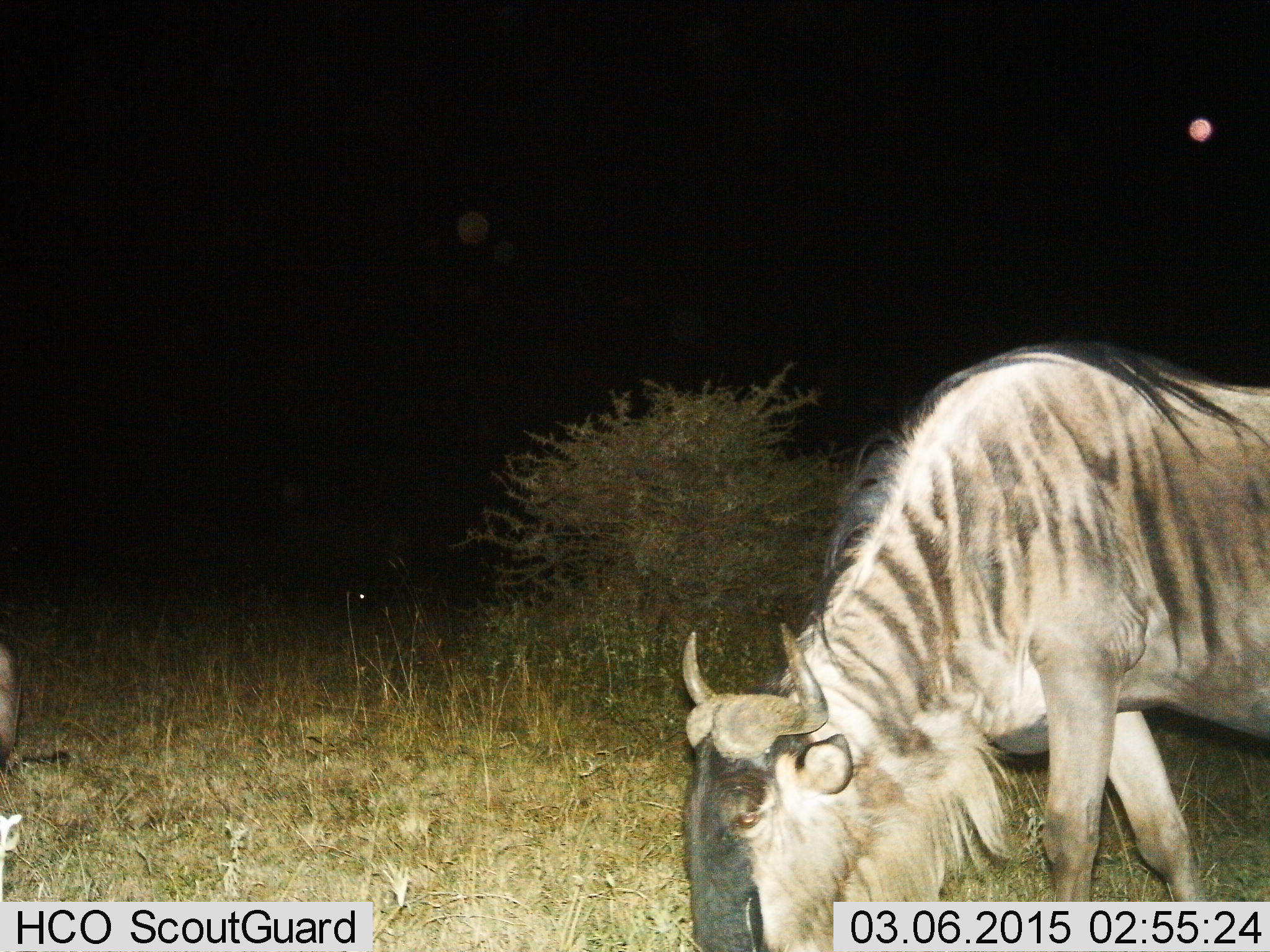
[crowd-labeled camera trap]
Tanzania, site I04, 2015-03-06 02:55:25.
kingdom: Animalia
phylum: Chordata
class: Mammalia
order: Artiodactyla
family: Bovidae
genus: Connochaetes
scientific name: Connochaetes taurinus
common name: blue wildebeest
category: wildebeest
Wildebeest (blue wildebeest) (Connochaetes taurinus), count 2. Behavior (volunteer vote fractions): standing 30%, resting 10%, moving 10%, interacting 0%. Young present (vote fraction): 0%. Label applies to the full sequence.